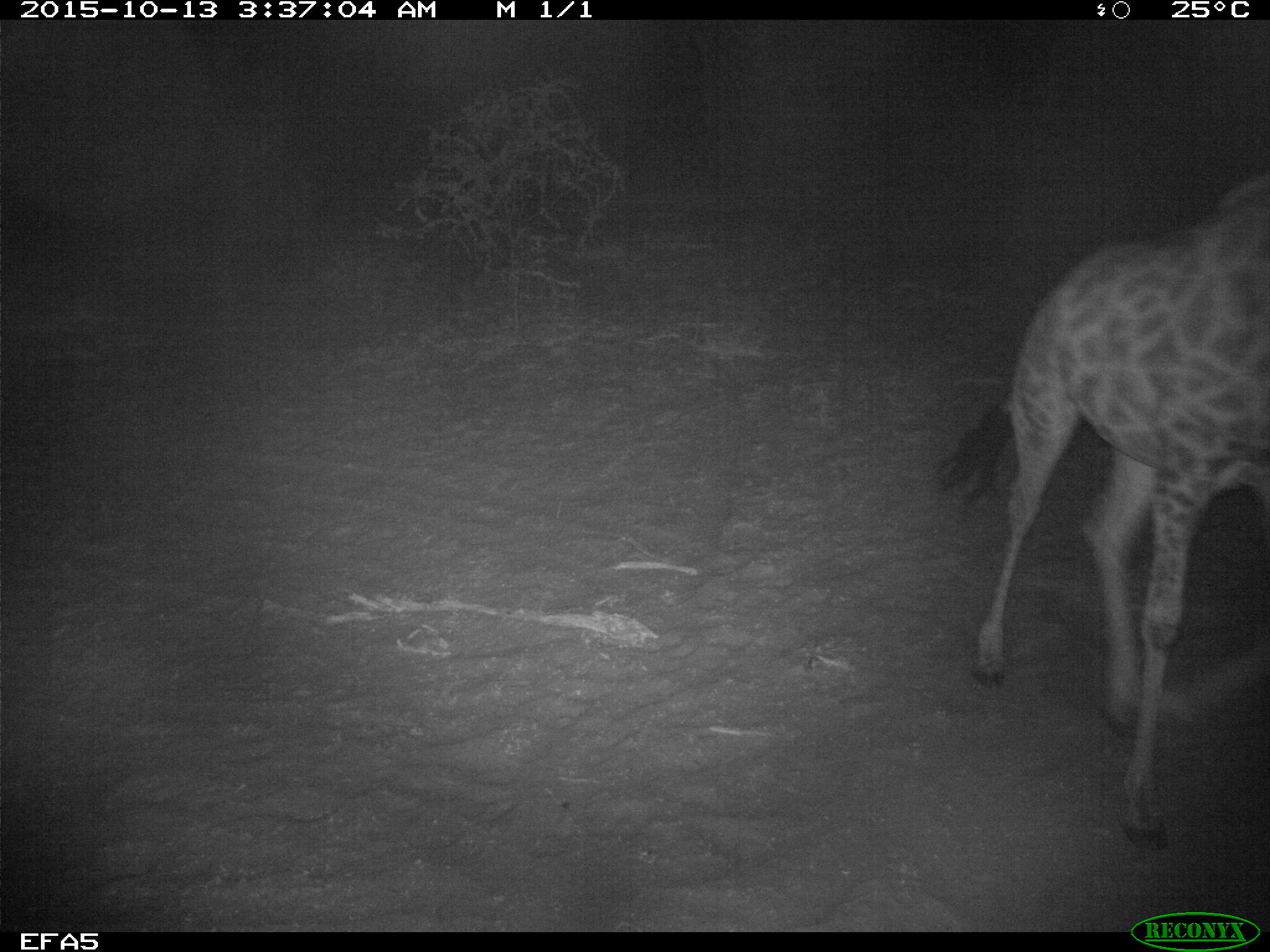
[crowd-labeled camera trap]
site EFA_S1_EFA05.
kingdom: Animalia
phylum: Chordata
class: Mammalia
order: Artiodactyla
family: Giraffidae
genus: Giraffa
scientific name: Giraffa camelopardalis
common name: giraffe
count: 1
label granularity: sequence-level